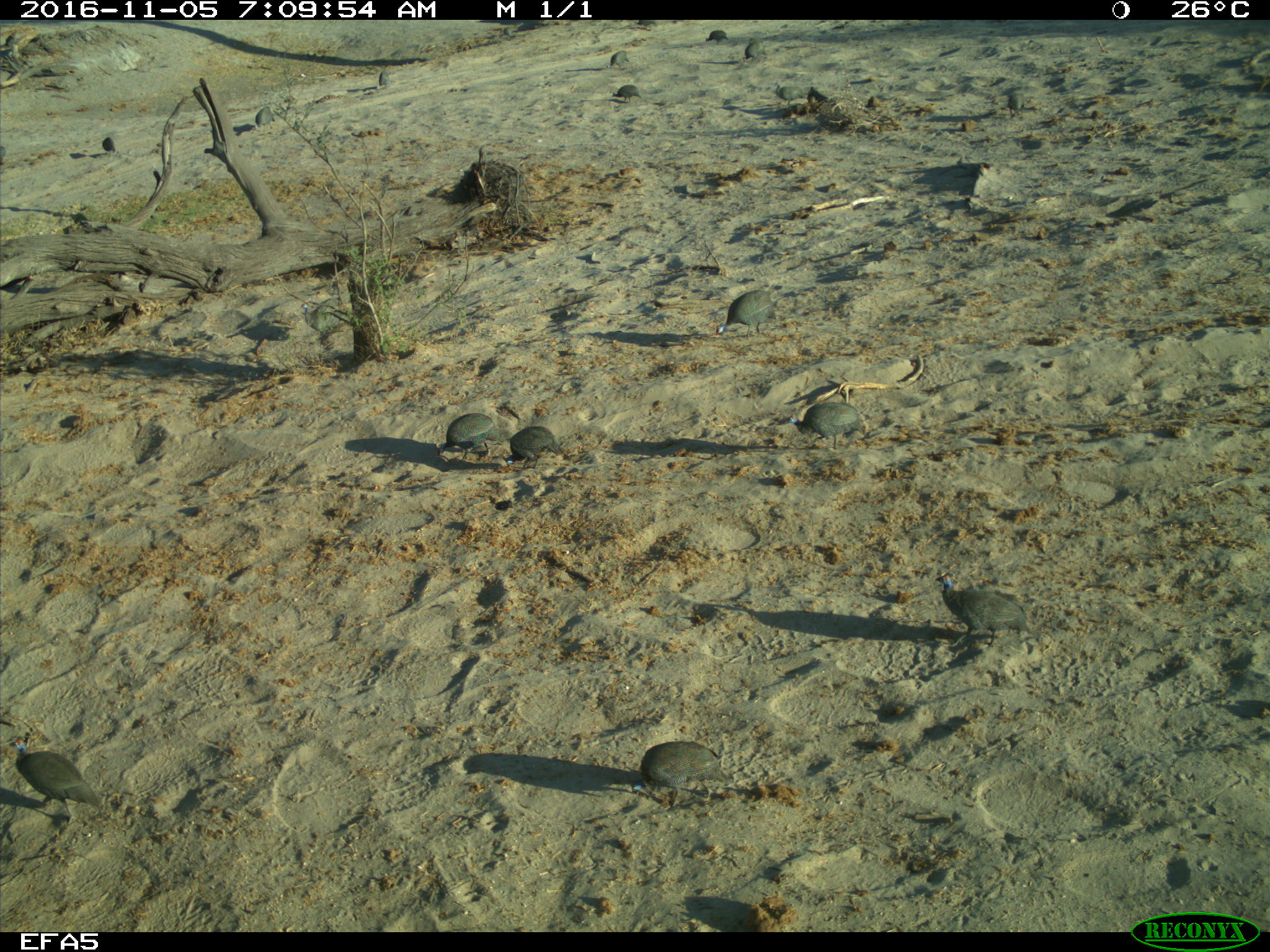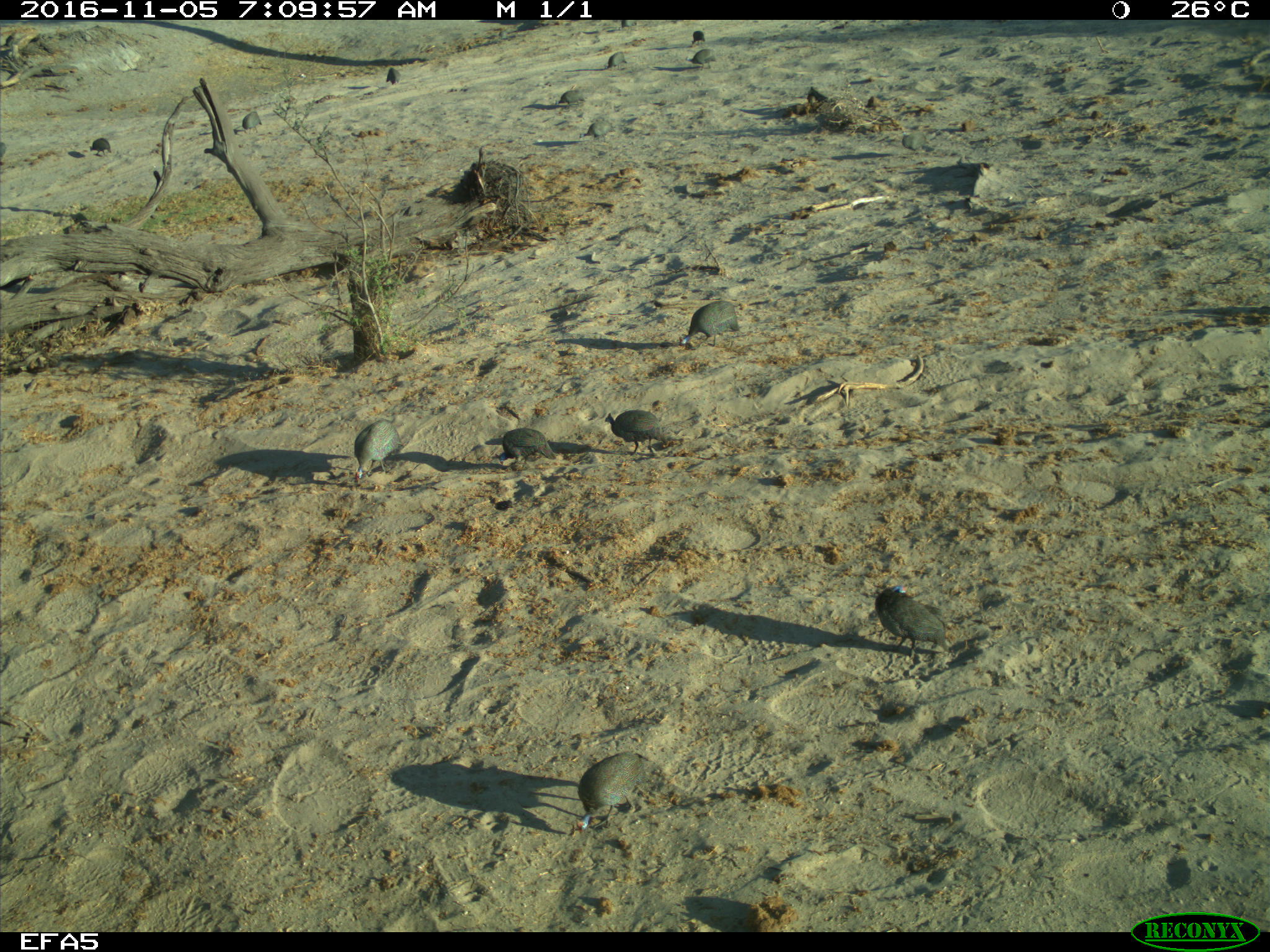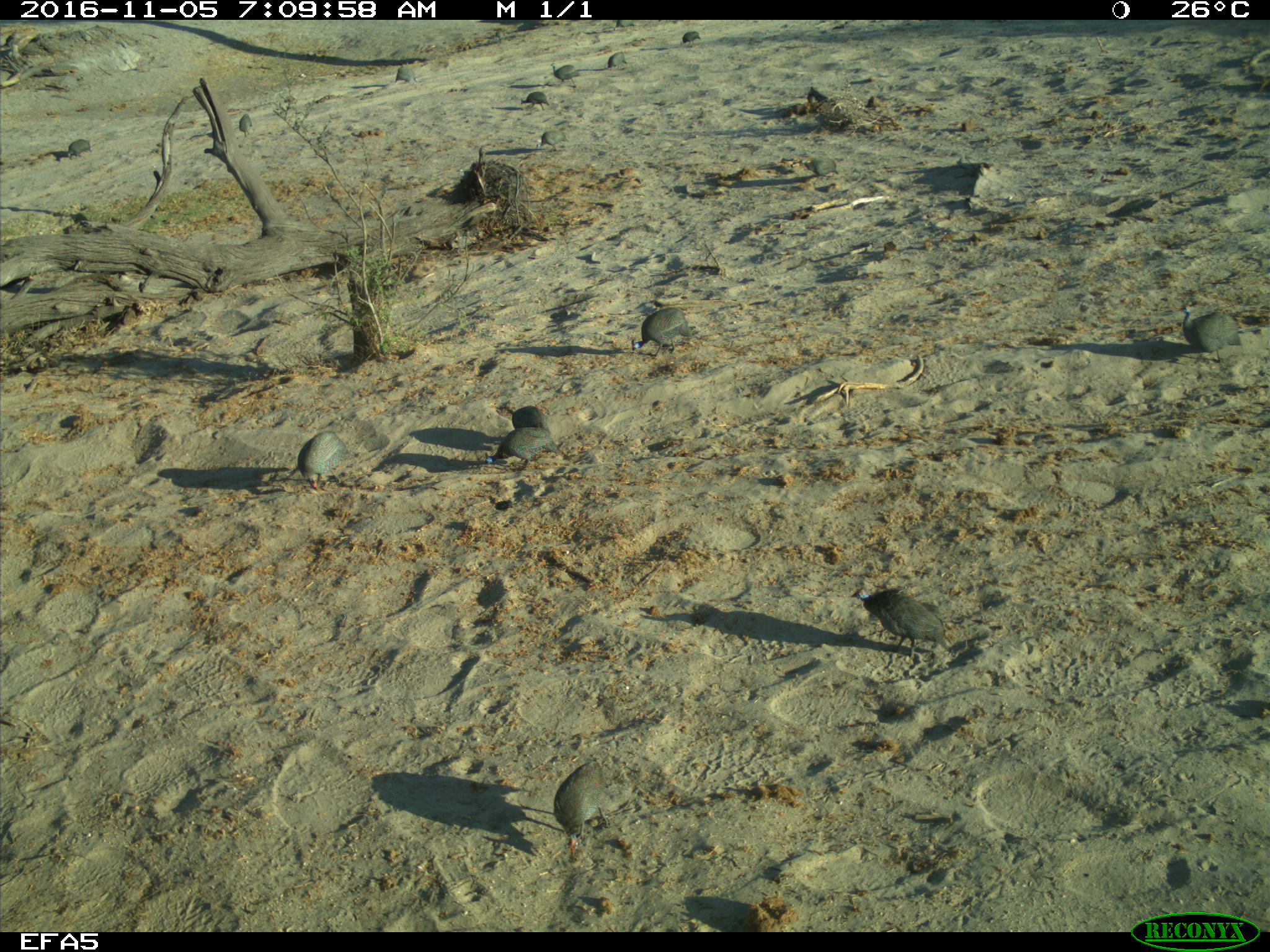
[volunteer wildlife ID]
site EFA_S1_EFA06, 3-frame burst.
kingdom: Animalia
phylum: Chordata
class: Aves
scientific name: Aves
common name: bird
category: birdother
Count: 11-50.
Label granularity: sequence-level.